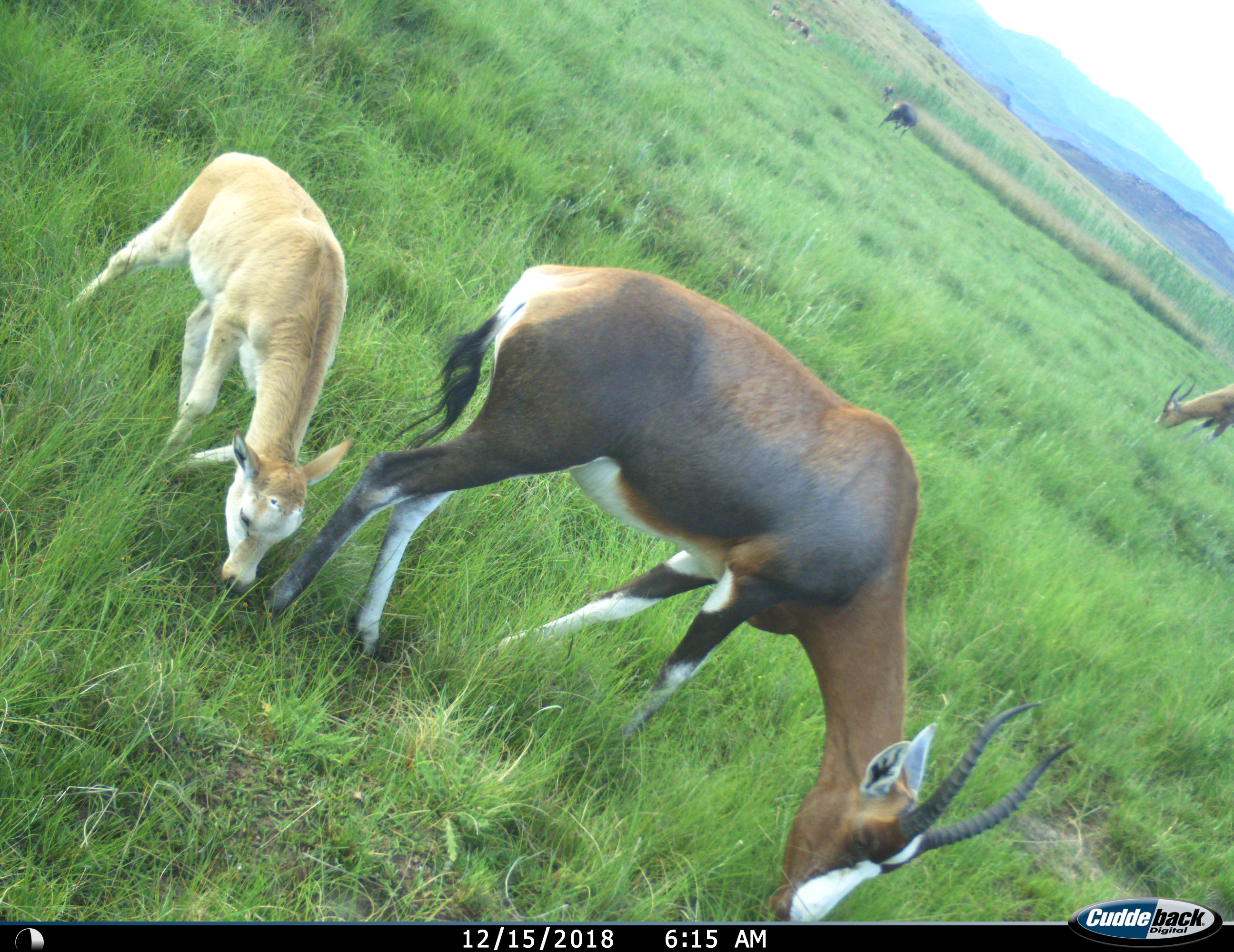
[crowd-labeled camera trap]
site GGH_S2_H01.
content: unidentified animal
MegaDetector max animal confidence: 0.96